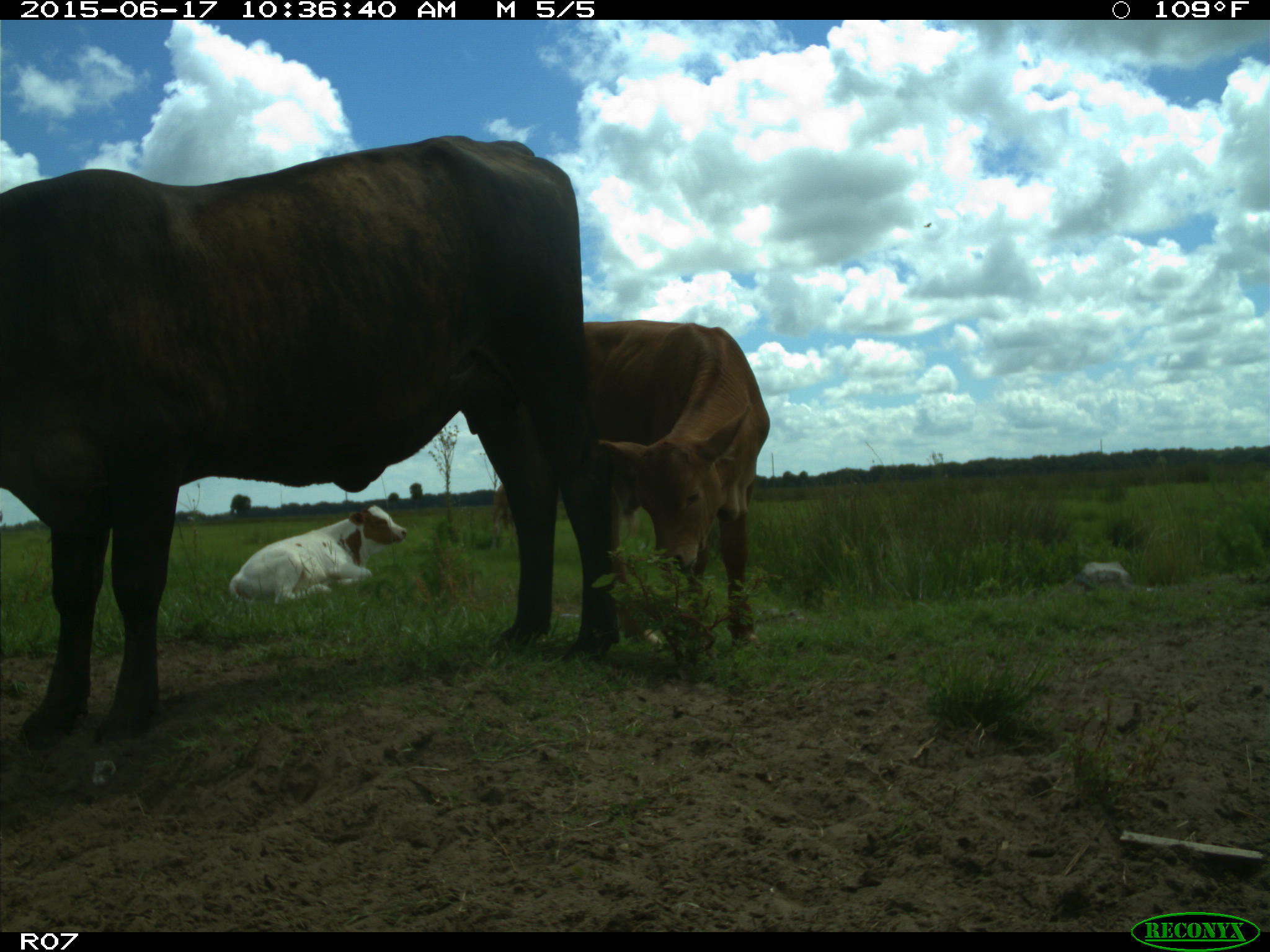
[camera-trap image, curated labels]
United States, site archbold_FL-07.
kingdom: Animalia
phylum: Chordata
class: Mammalia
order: Artiodactyla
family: Bovidae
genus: Bos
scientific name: Bos taurus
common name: domestic cow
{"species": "Bos taurus (domestic cow)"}